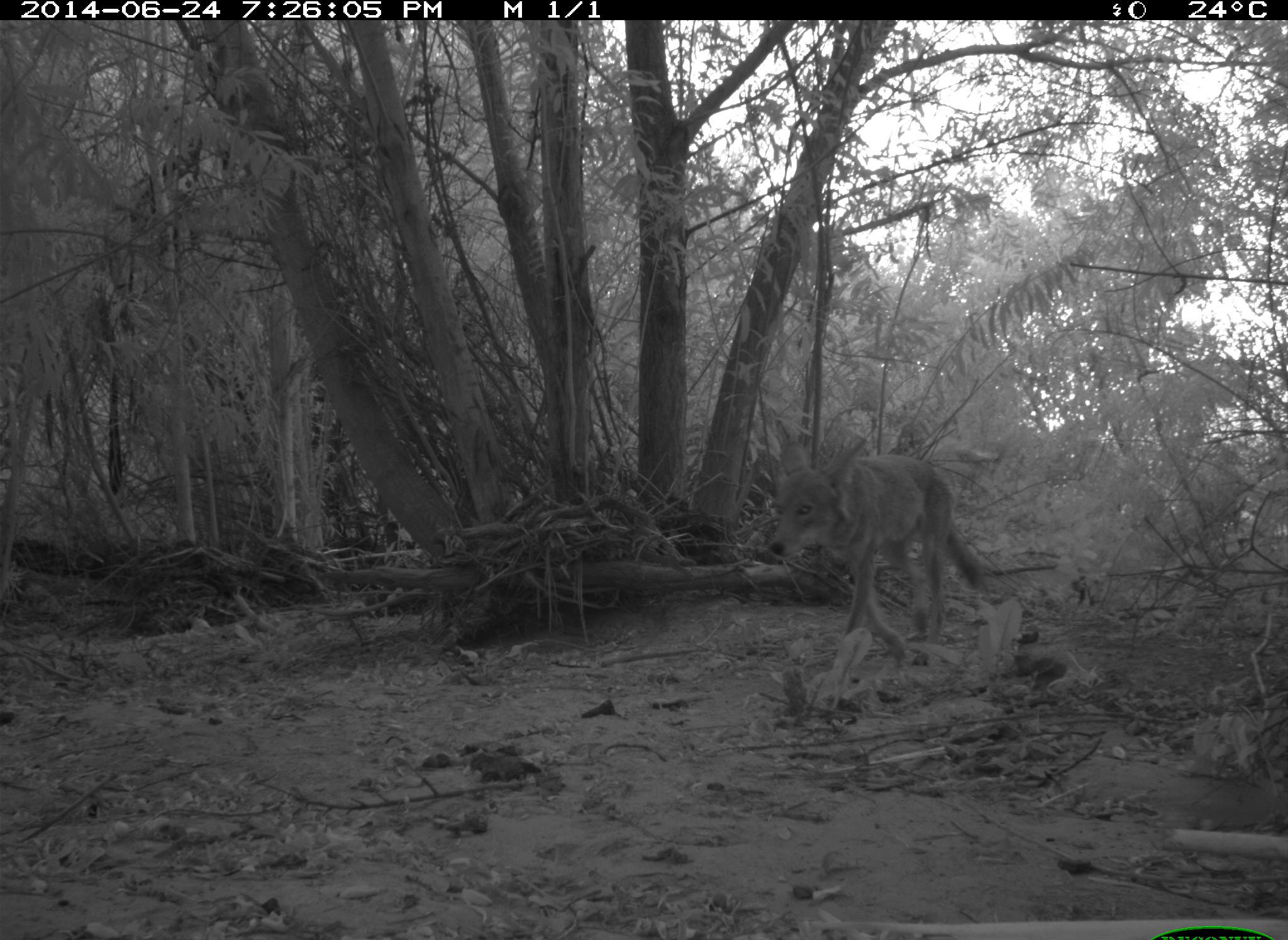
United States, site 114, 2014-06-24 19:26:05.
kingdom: Animalia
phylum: Chordata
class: Mammalia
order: Carnivora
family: Canidae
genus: Canis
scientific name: Canis latrans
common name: coyote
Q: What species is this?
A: Coyote (Canis latrans).